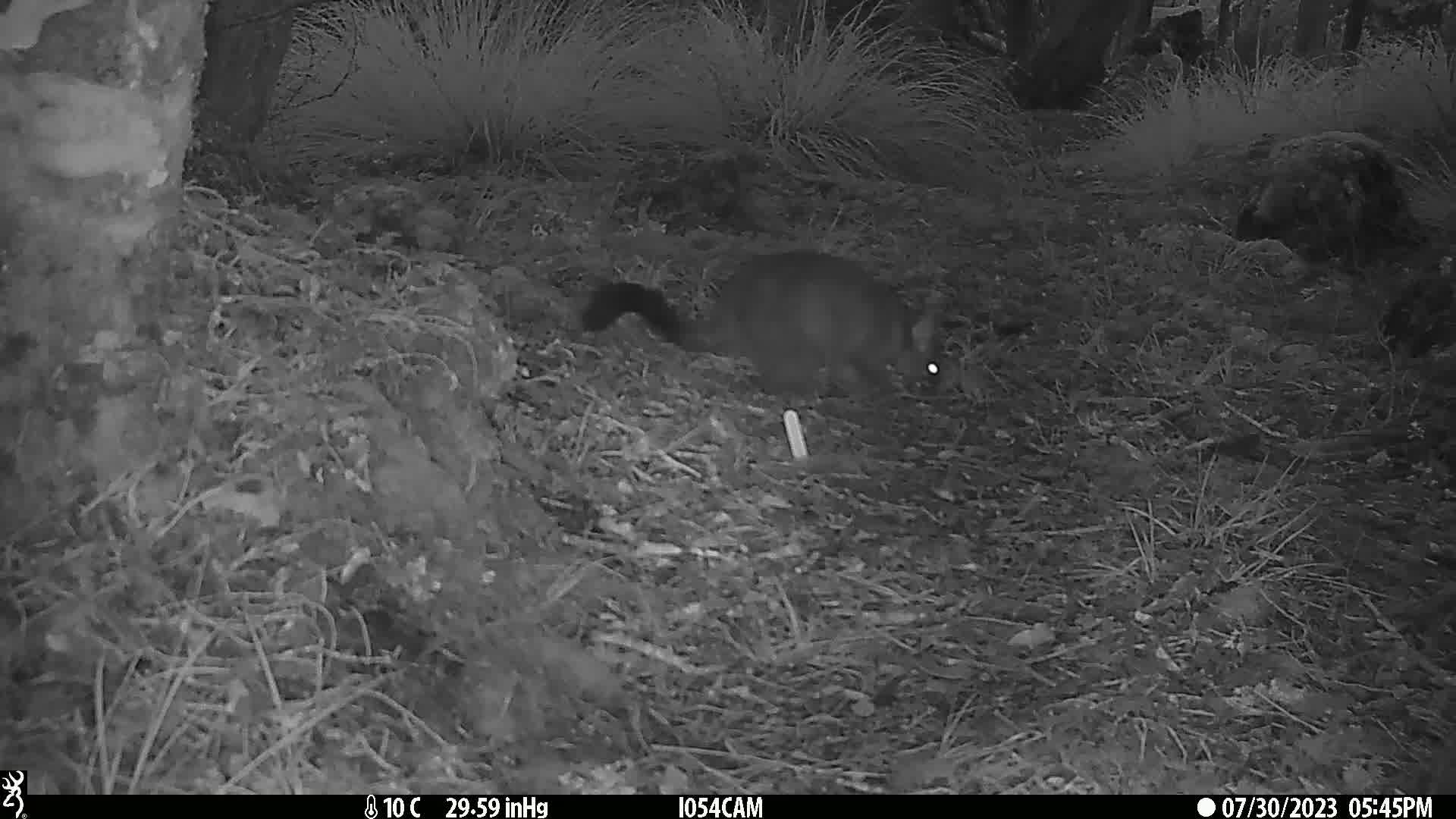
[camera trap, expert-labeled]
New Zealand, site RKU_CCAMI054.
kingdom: Animalia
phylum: Chordata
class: Mammalia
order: Diprotodontia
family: Phalangeridae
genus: Trichosurus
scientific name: Trichosurus vulpecula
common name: common brushtail possum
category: possum